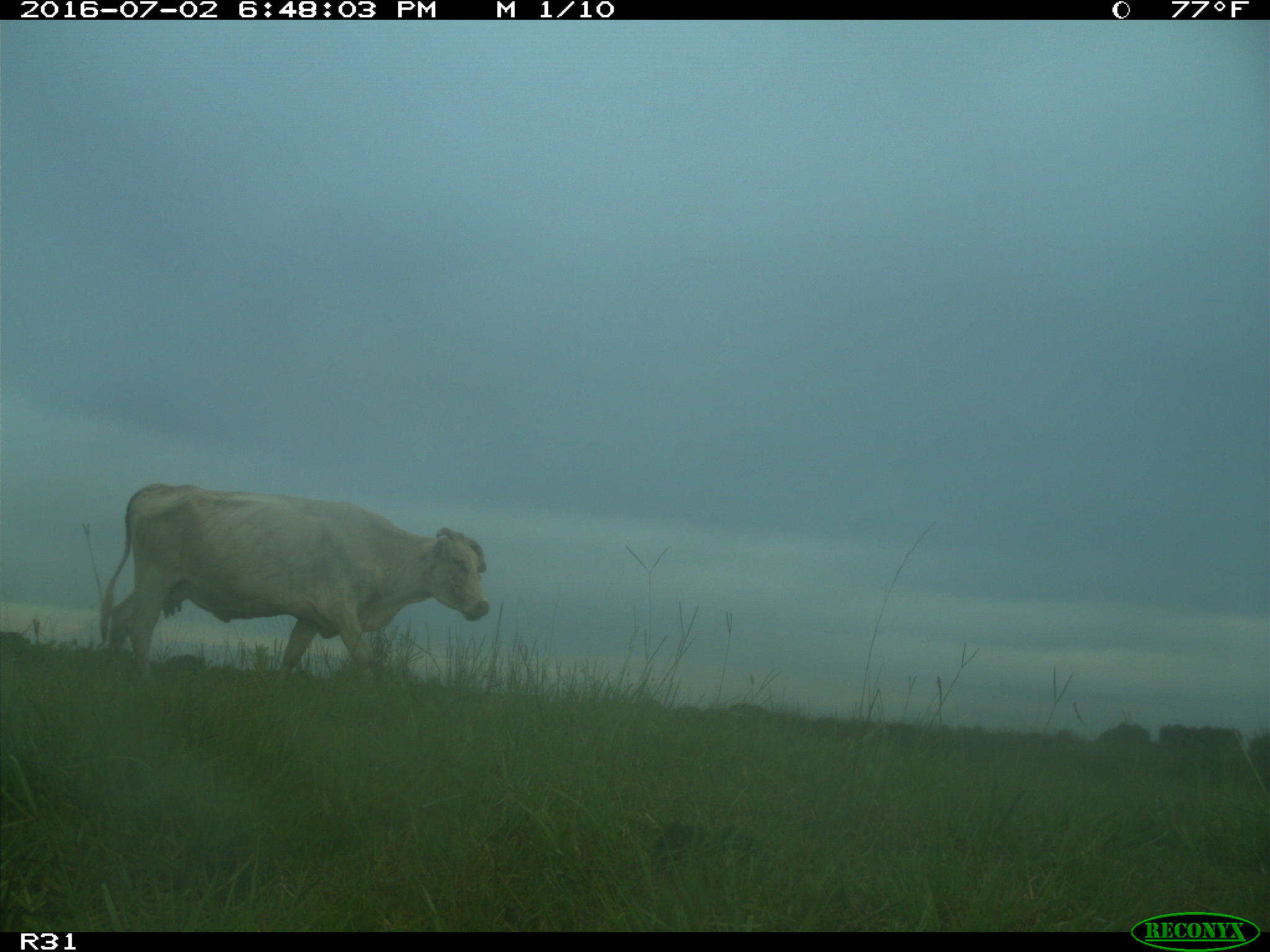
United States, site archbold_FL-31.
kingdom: Animalia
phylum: Chordata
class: Mammalia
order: Artiodactyla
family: Bovidae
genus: Bos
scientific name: Bos taurus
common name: domestic cow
Bos taurus (domestic cow).